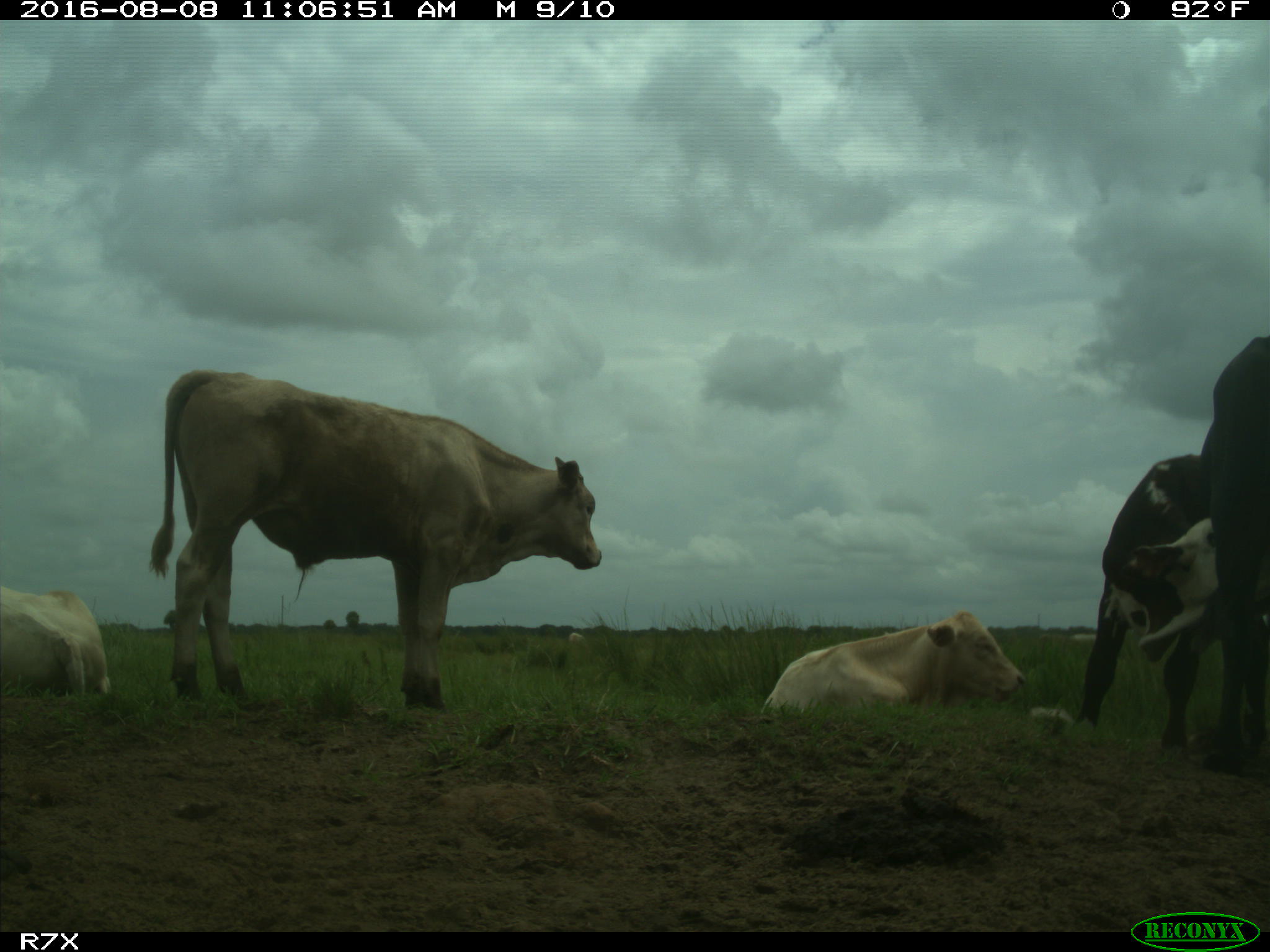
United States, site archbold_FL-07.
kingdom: Animalia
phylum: Chordata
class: Mammalia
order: Artiodactyla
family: Bovidae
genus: Bos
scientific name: Bos taurus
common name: domestic cow